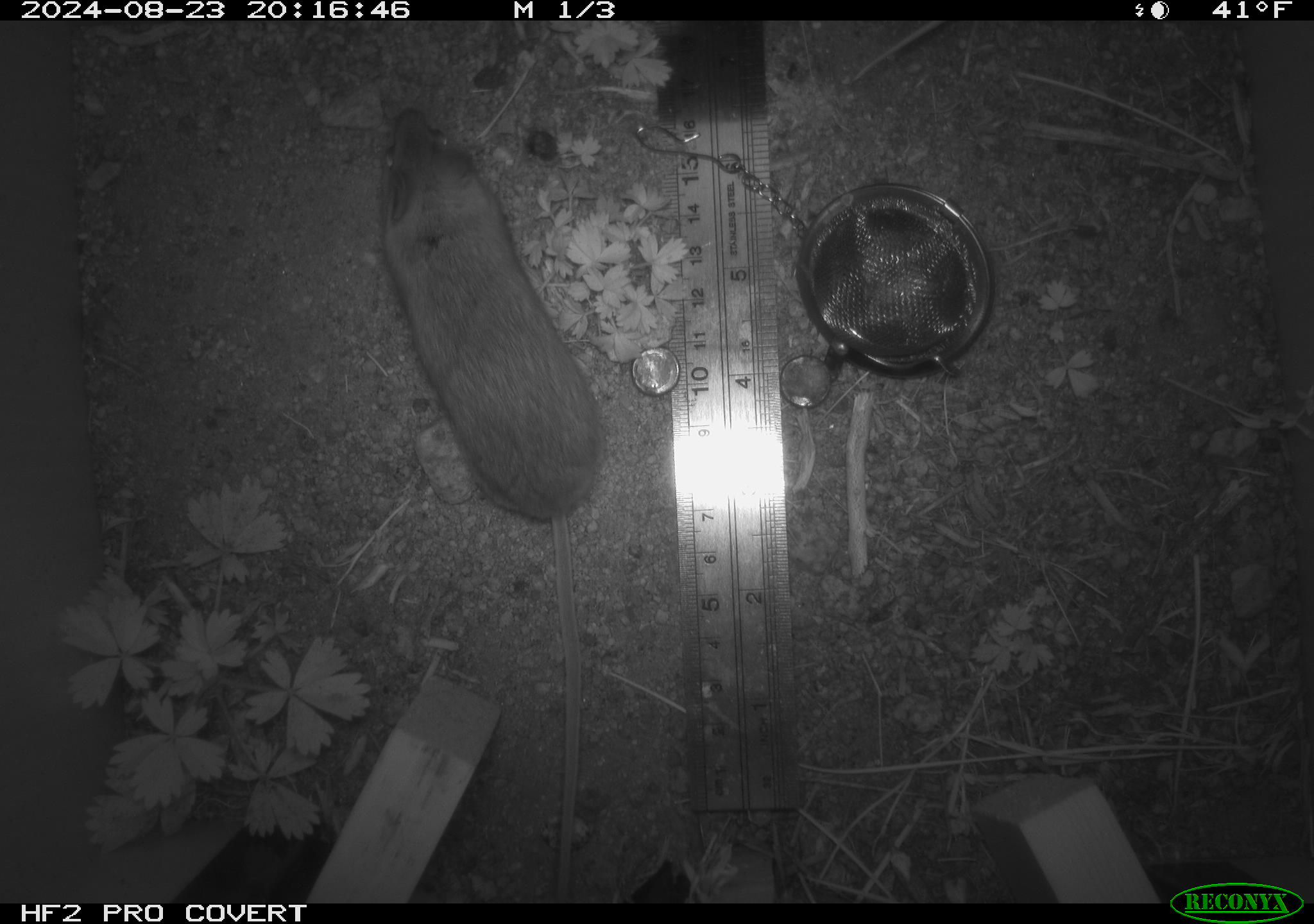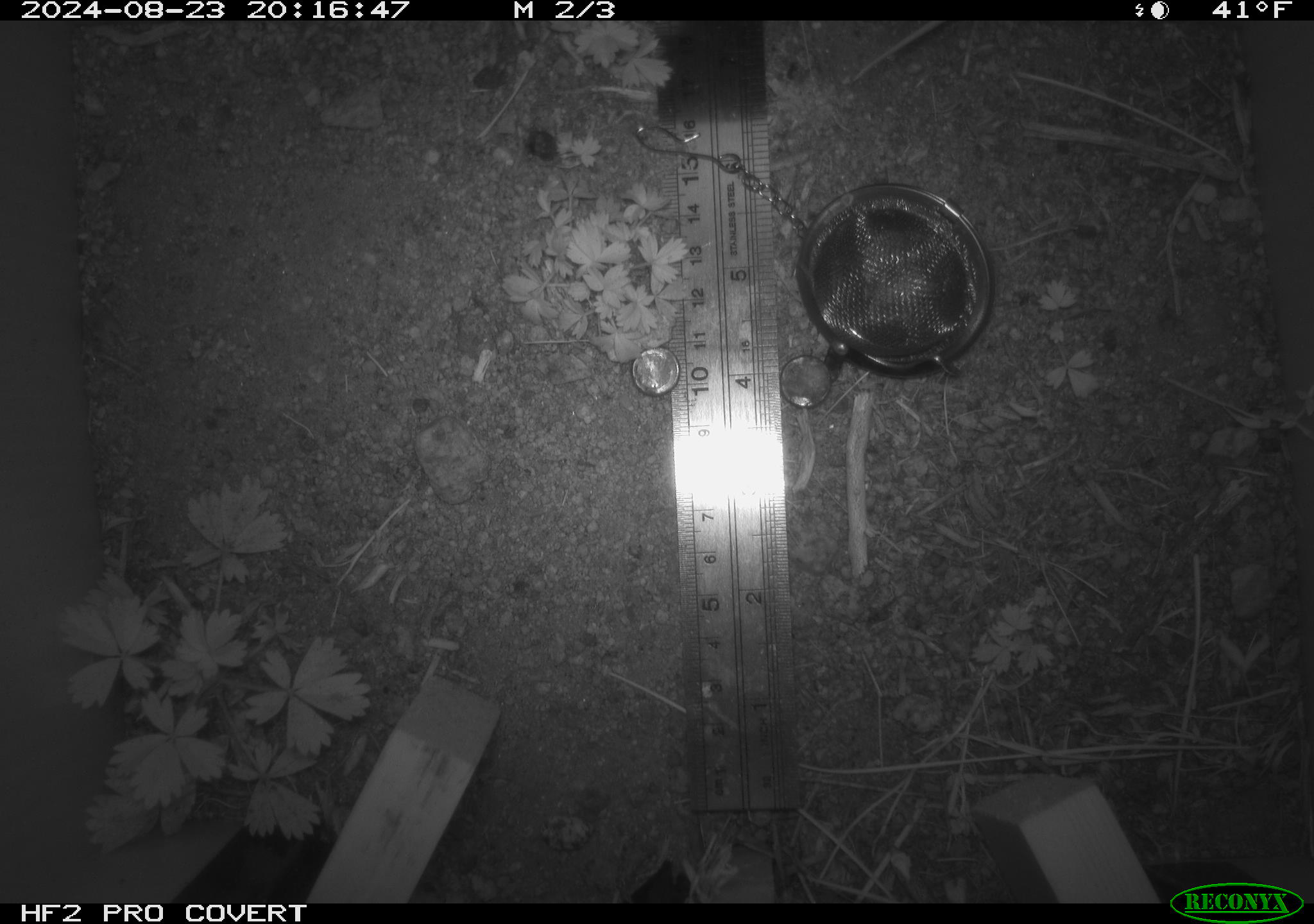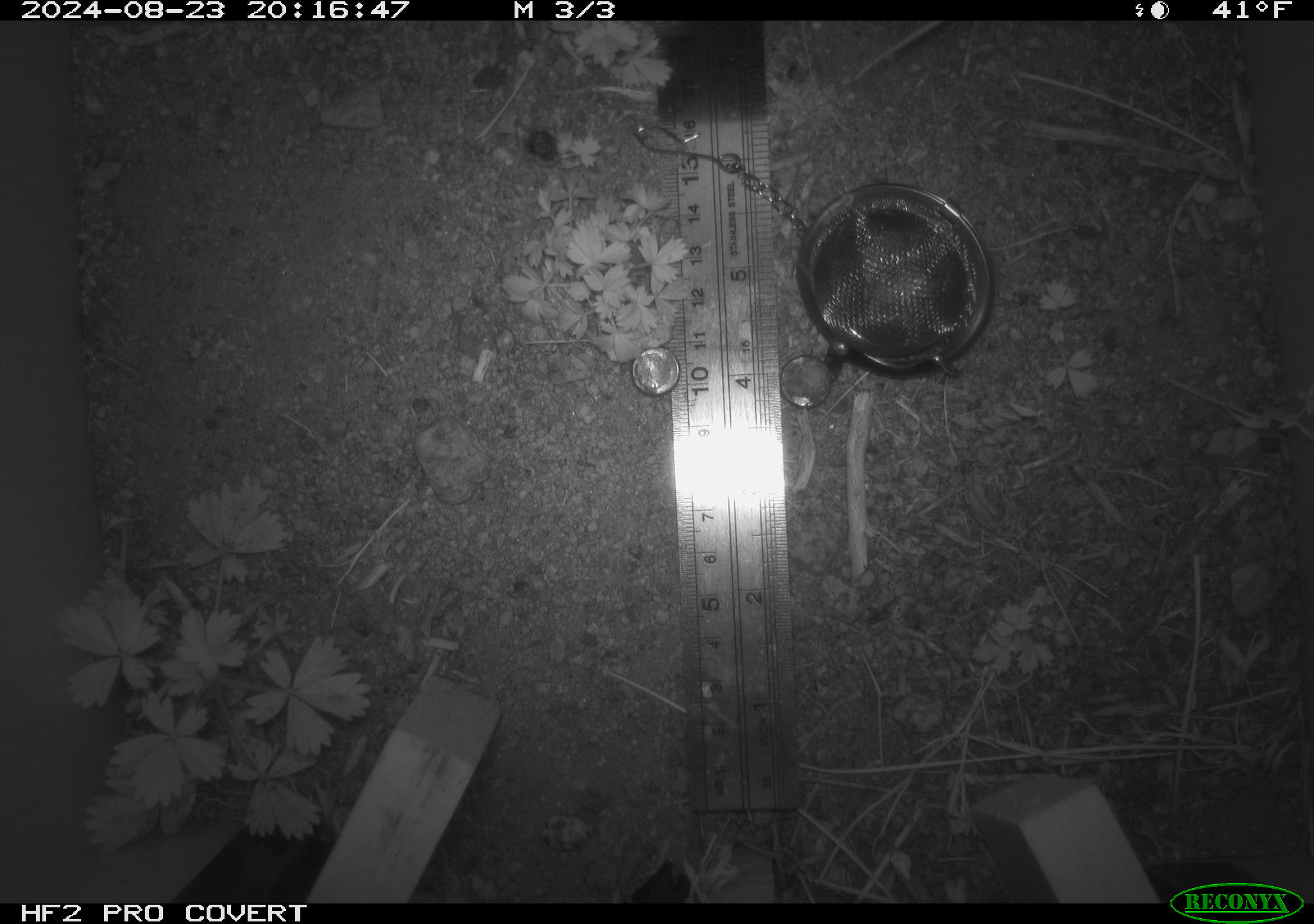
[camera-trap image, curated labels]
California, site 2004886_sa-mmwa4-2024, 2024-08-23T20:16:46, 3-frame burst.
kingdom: Animalia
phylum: Chordata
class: Mammalia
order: Rodentia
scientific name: Rodentia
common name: mouse species